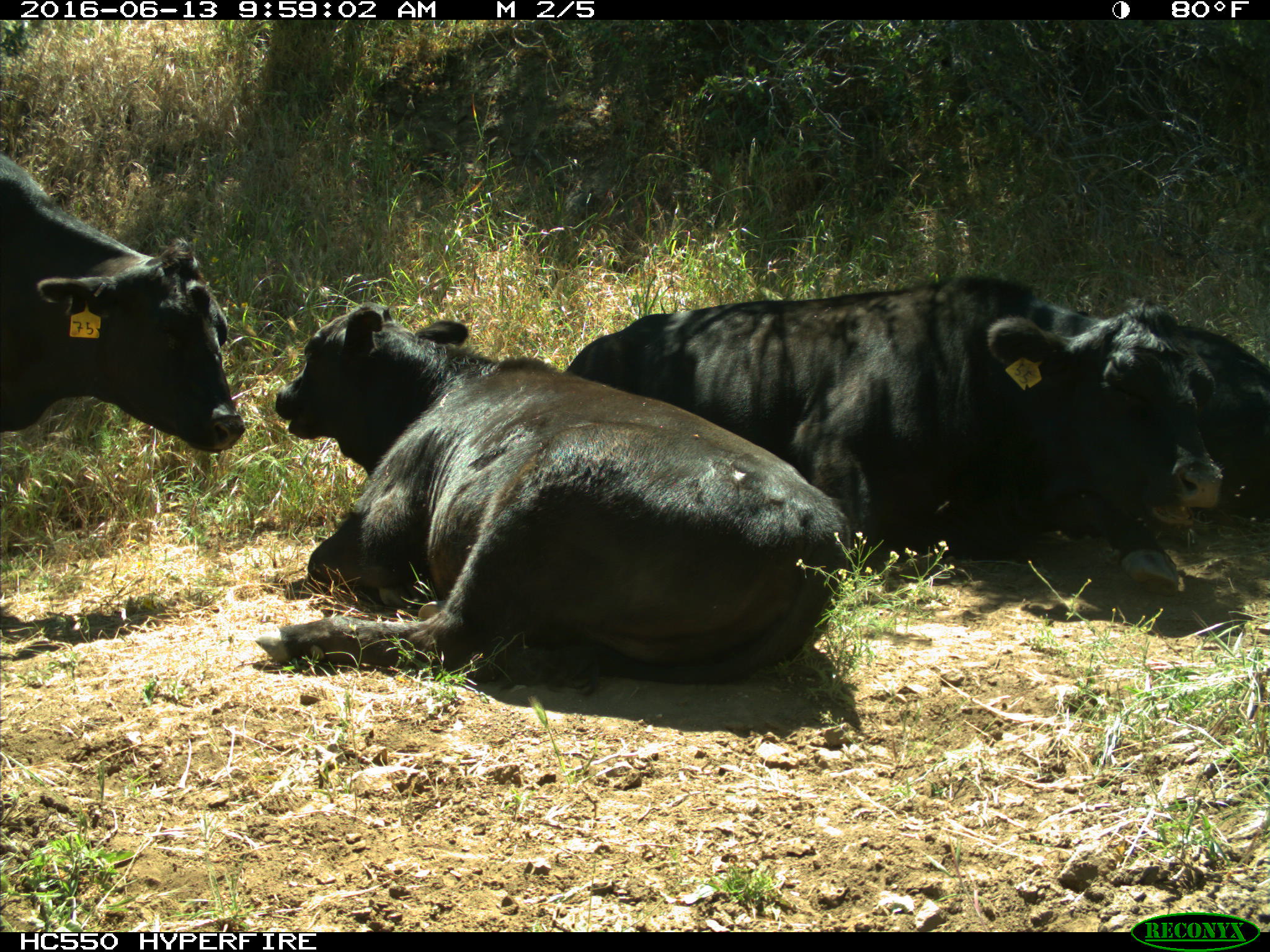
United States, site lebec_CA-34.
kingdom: Animalia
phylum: Chordata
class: Mammalia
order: Artiodactyla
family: Bovidae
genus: Bos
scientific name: Bos taurus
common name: domestic cow